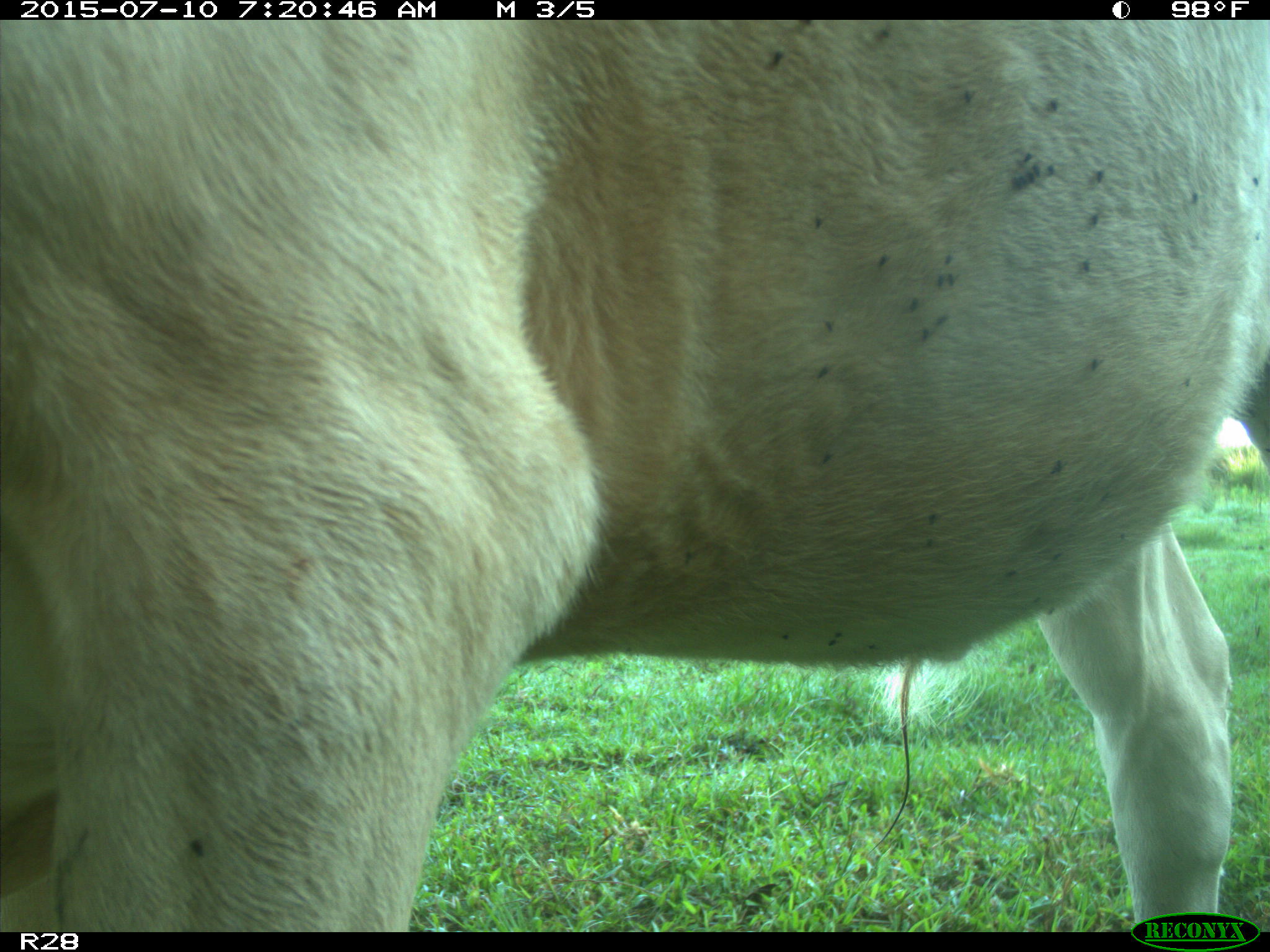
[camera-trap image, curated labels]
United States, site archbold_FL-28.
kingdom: Animalia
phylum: Chordata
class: Mammalia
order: Artiodactyla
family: Bovidae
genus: Bos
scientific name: Bos taurus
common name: domestic cow